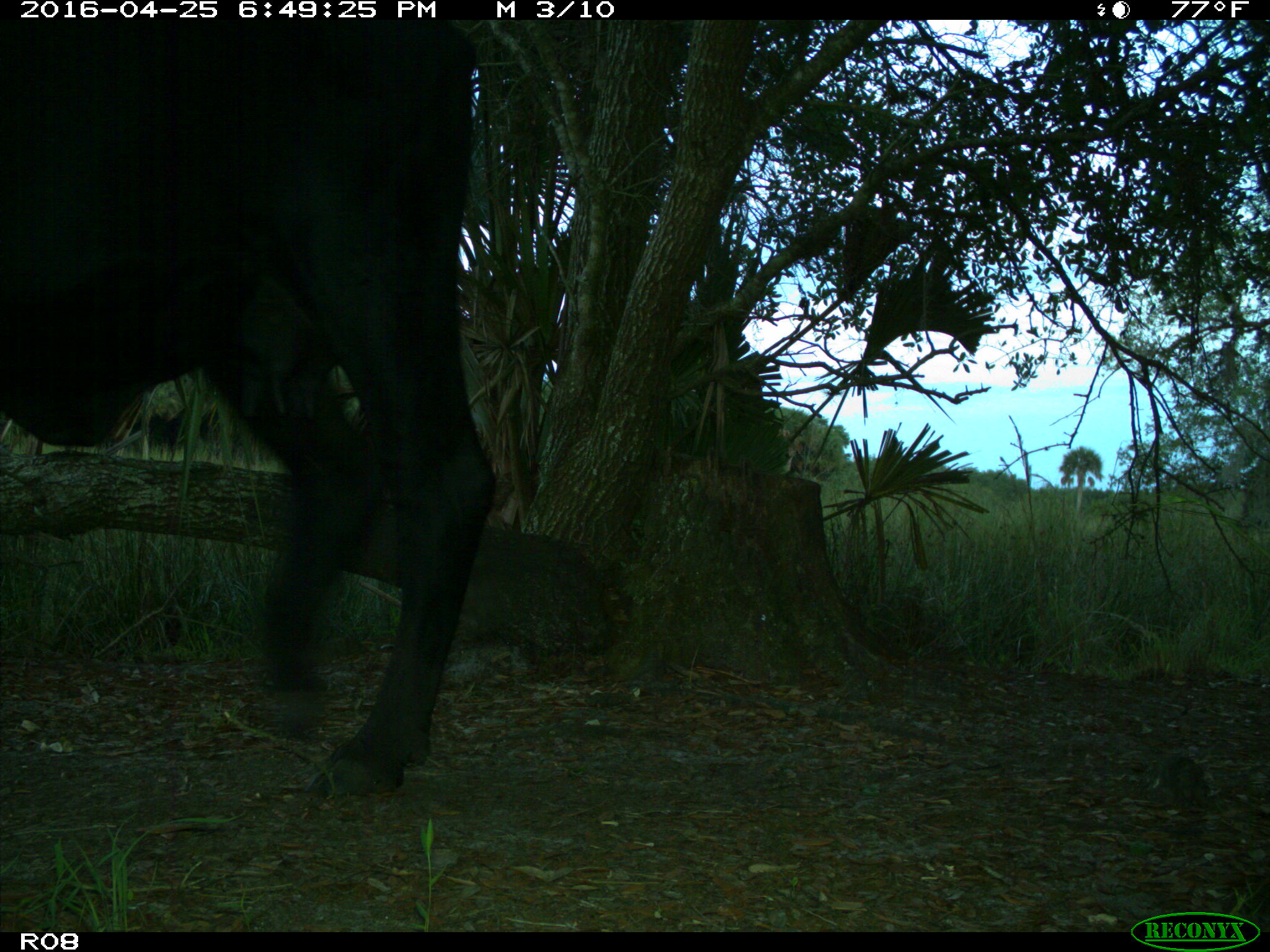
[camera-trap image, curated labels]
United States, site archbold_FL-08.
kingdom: Animalia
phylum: Chordata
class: Mammalia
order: Artiodactyla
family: Bovidae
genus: Bos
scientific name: Bos taurus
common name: domestic cow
Bos taurus (domestic cow).